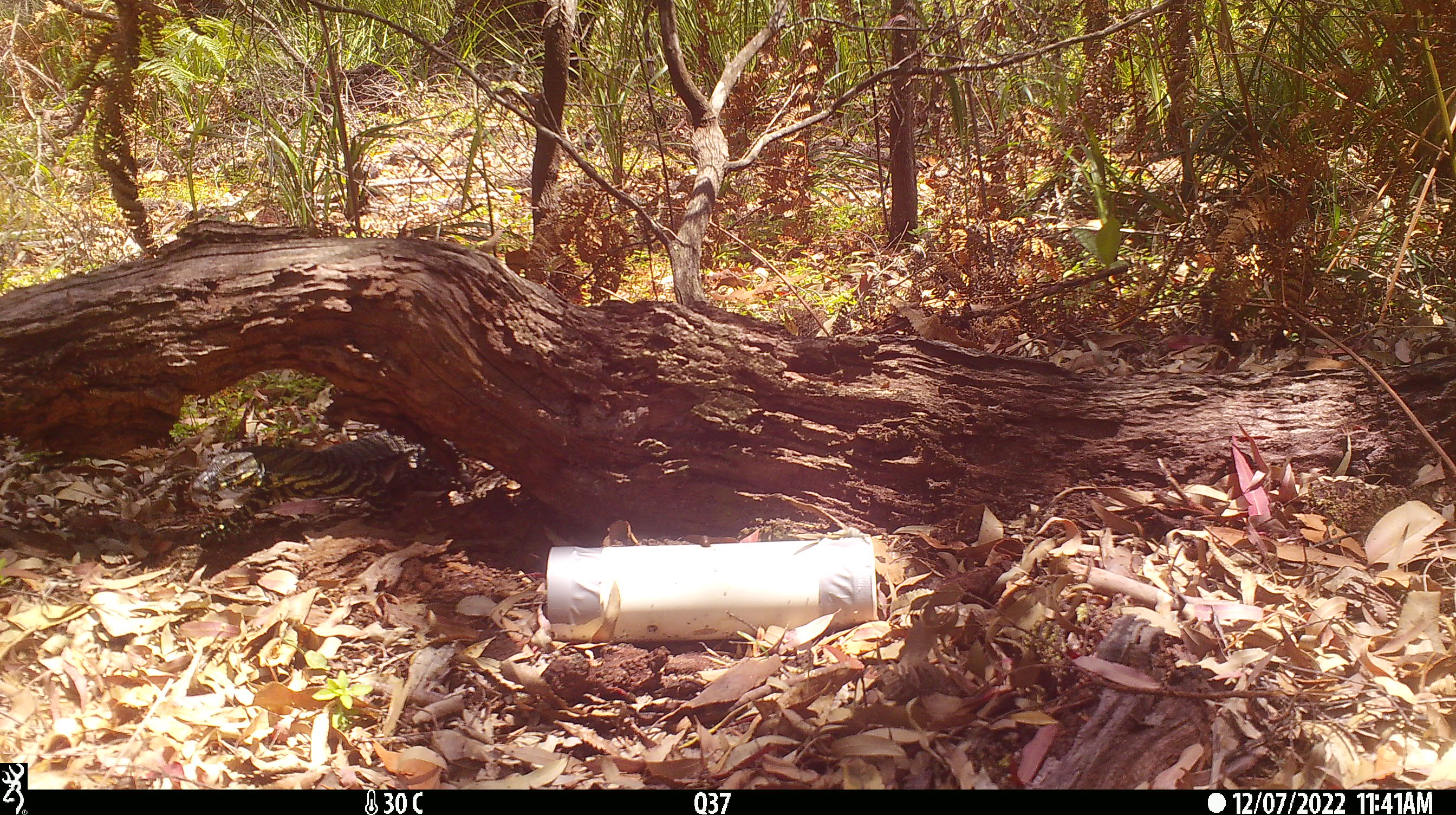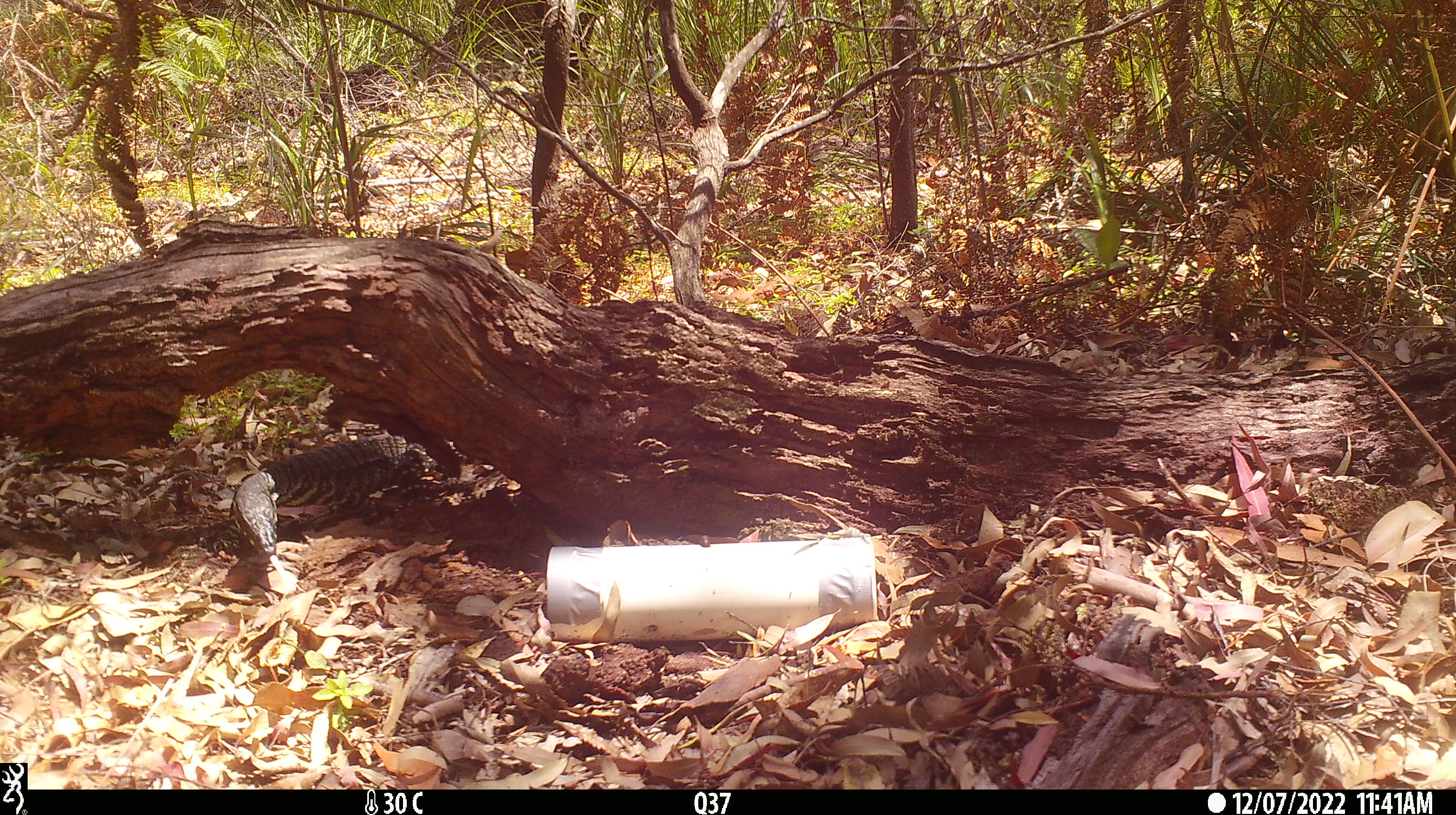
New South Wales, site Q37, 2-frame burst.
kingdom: Animalia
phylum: Chordata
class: Reptilia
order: Squamata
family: Varanidae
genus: Varanus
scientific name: Varanus varius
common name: lace monitor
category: goanna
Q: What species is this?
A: Goanna (lace monitor) (Varanus varius).